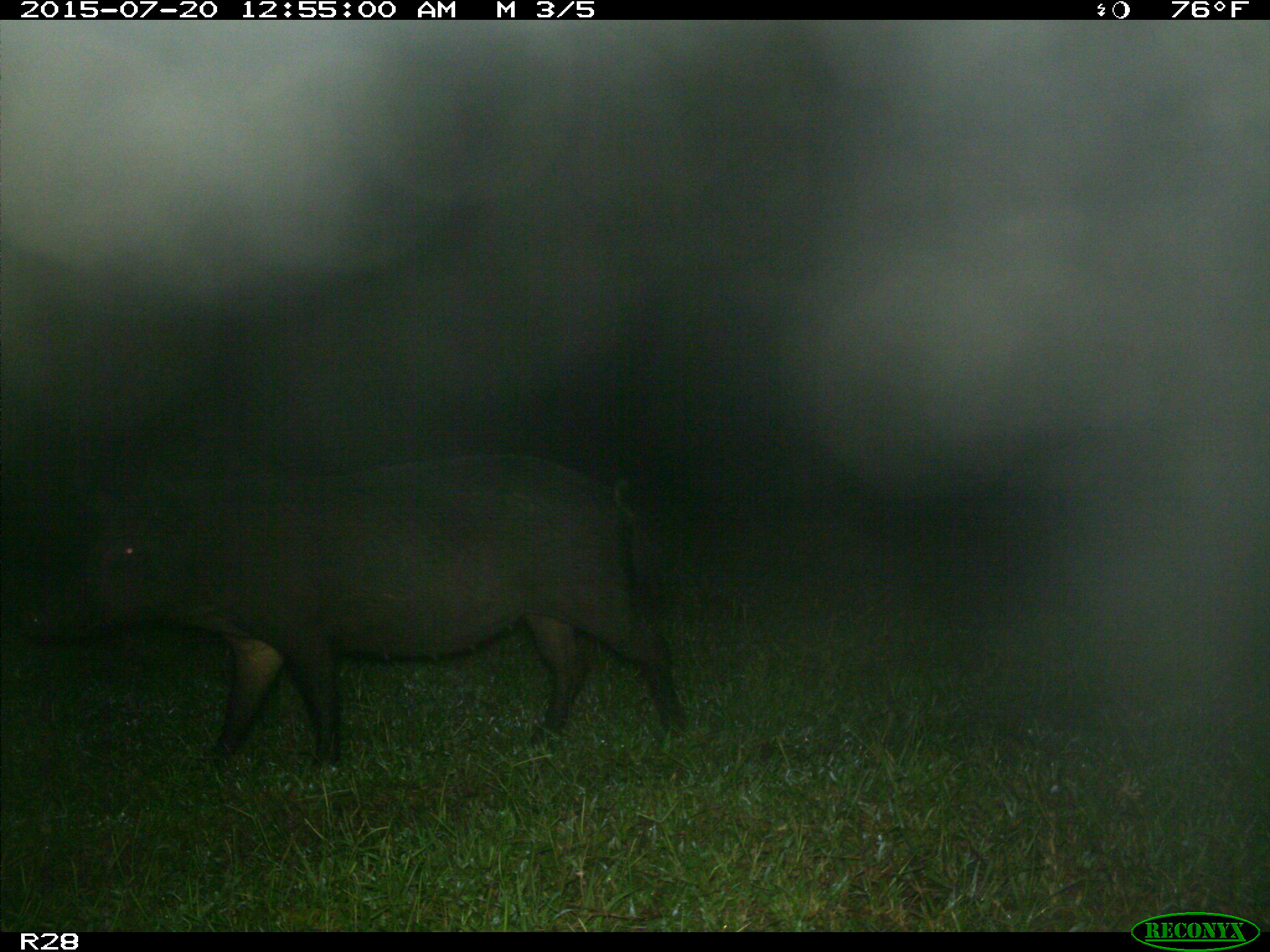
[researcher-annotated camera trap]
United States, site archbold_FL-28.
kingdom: Animalia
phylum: Chordata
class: Mammalia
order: Artiodactyla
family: Suidae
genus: Sus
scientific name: Sus scrofa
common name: wild boar